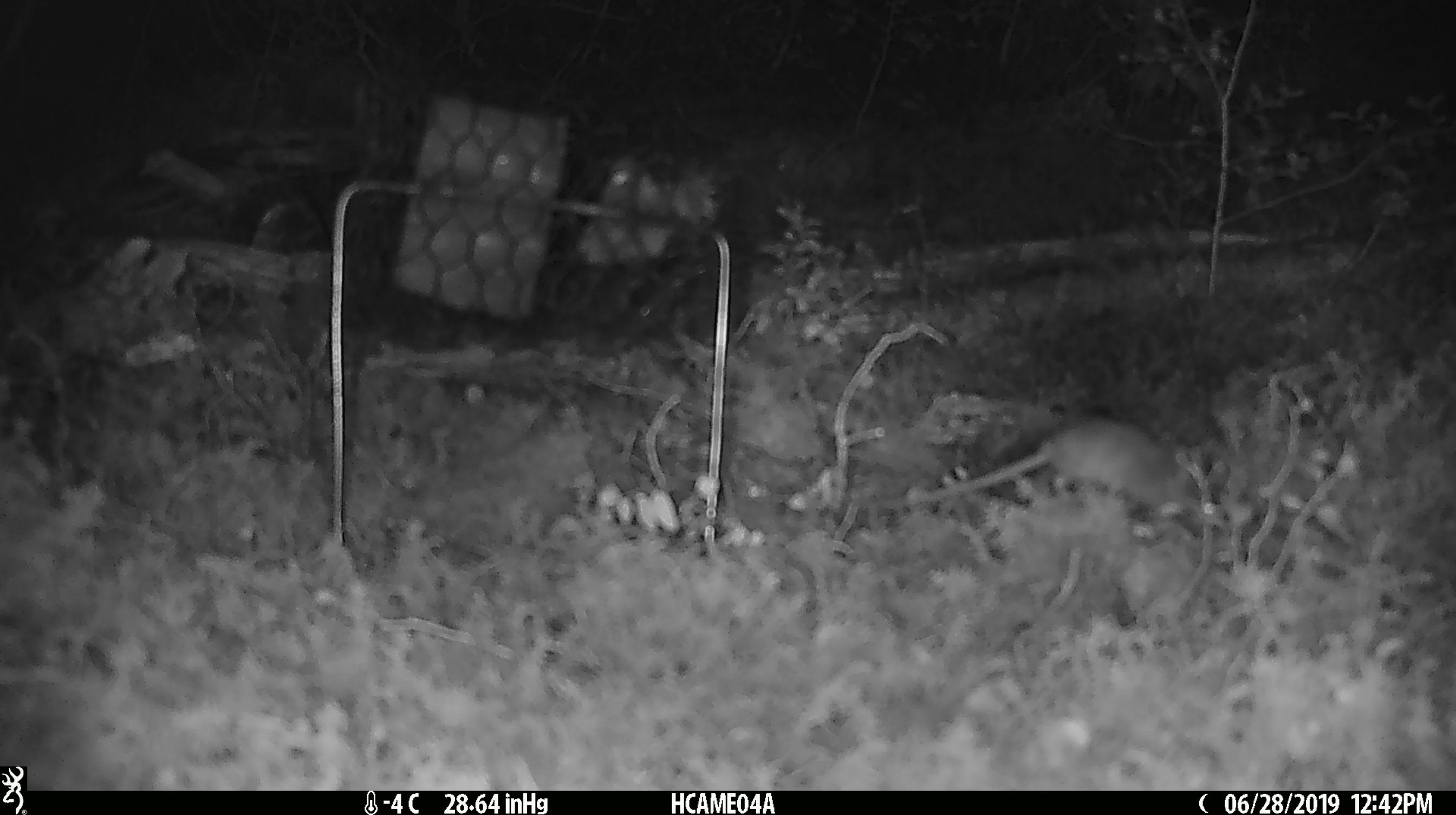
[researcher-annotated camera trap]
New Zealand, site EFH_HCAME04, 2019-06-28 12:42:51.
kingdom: Animalia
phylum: Chordata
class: Mammalia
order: Rodentia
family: Muridae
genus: Mus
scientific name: Mus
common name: mouse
Mouse (Mus).